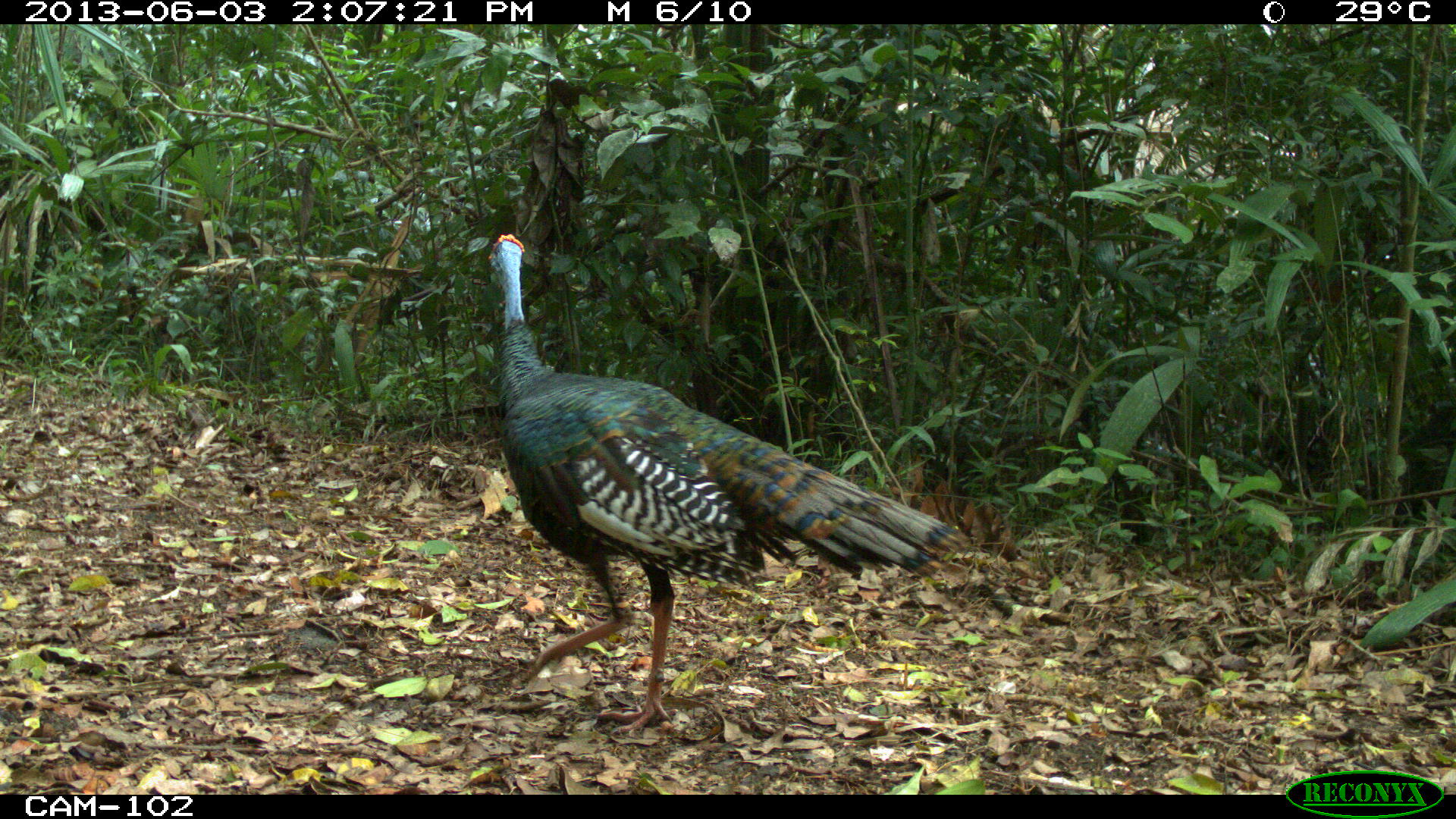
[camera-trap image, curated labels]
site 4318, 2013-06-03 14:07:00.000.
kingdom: Animalia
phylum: Chordata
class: Aves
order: Galliformes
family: Phasianidae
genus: Meleagris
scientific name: Meleagris ocellata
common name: ocellated turkey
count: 1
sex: male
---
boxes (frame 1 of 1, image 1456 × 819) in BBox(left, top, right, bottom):
meleagris ocellata: BBox(485, 232, 971, 734)